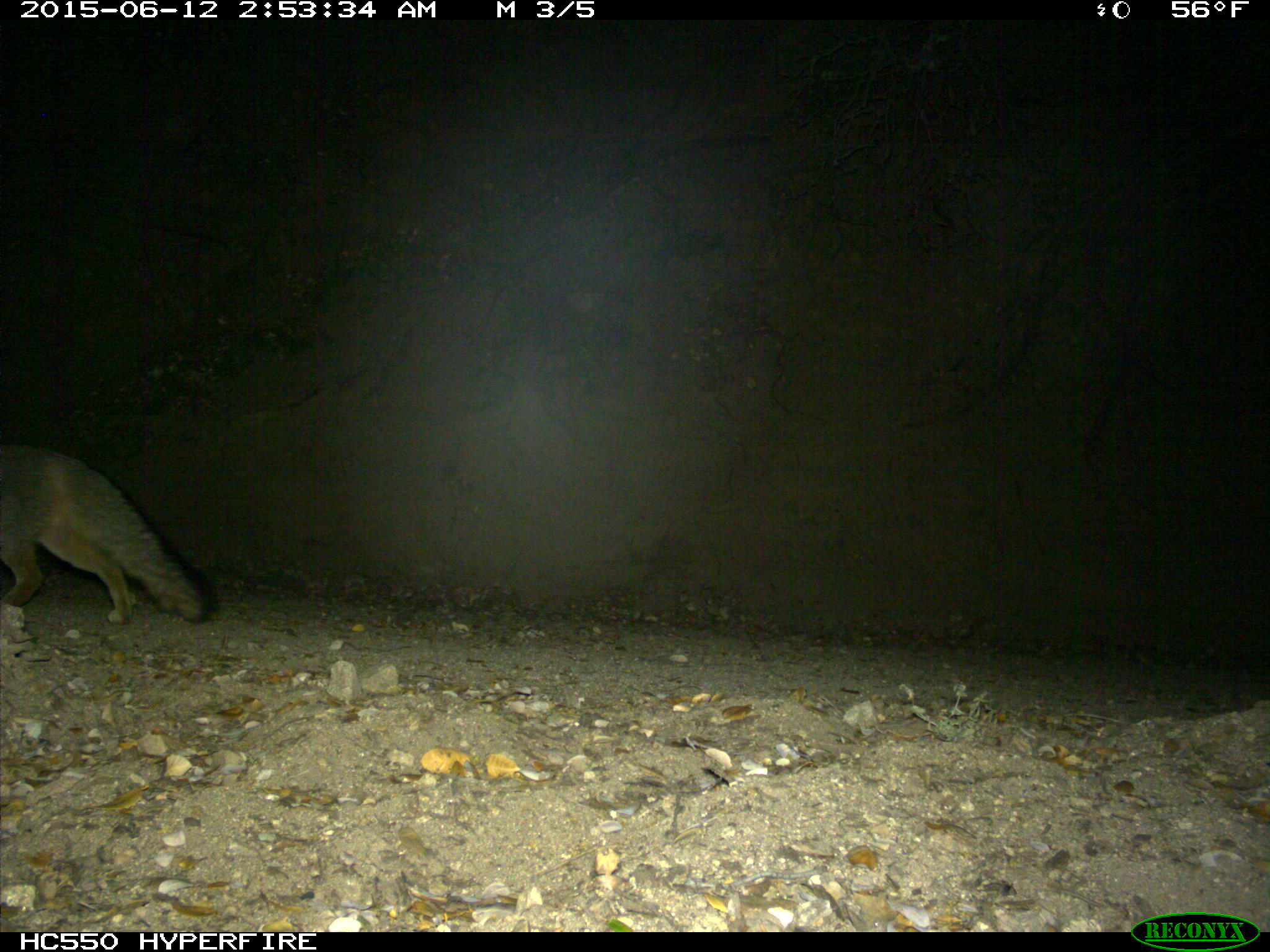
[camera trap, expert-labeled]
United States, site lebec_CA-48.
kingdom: Animalia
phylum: Chordata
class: Mammalia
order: Carnivora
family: Canidae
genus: Urocyon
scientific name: Urocyon cinereoargenteus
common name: gray fox